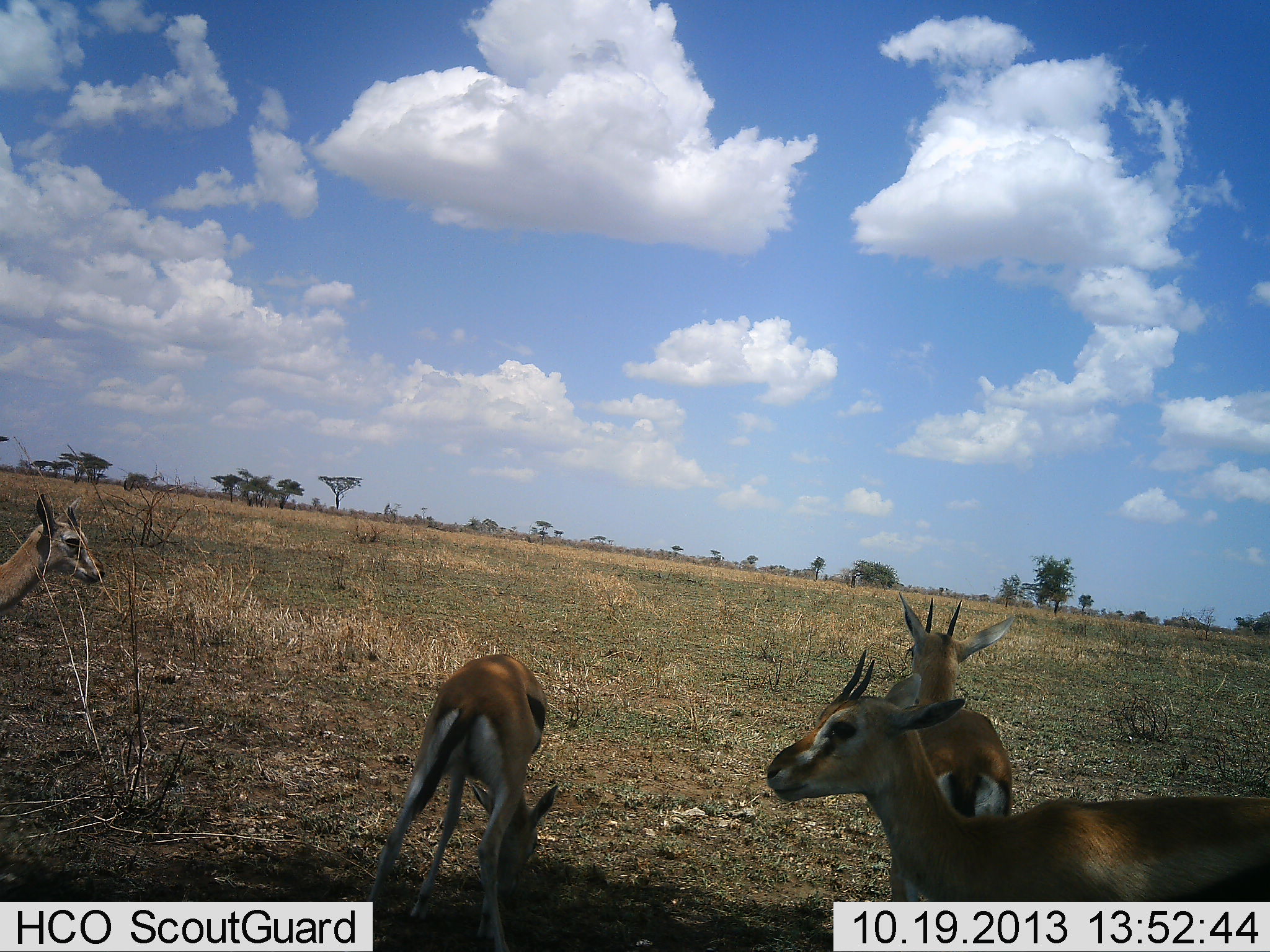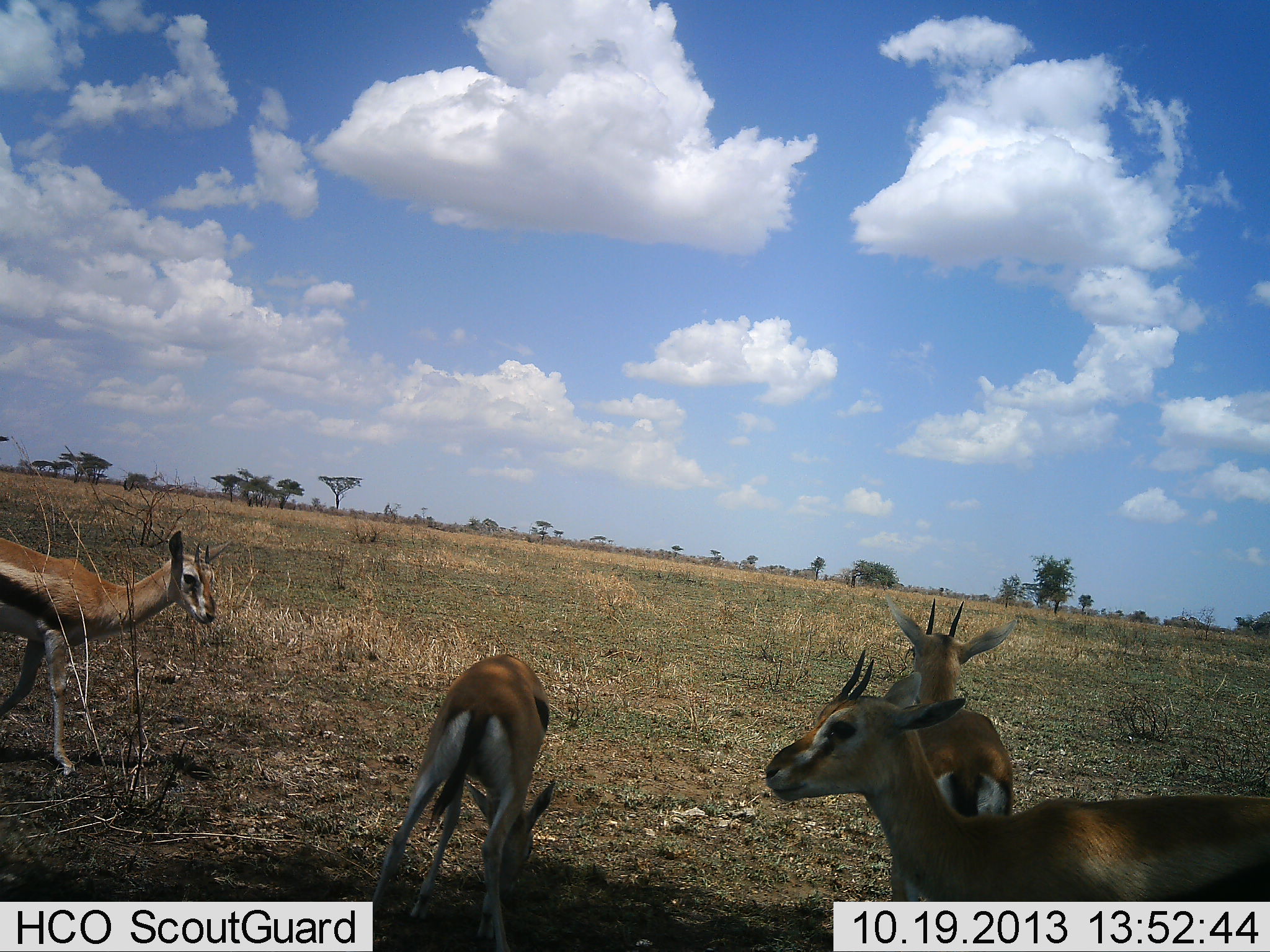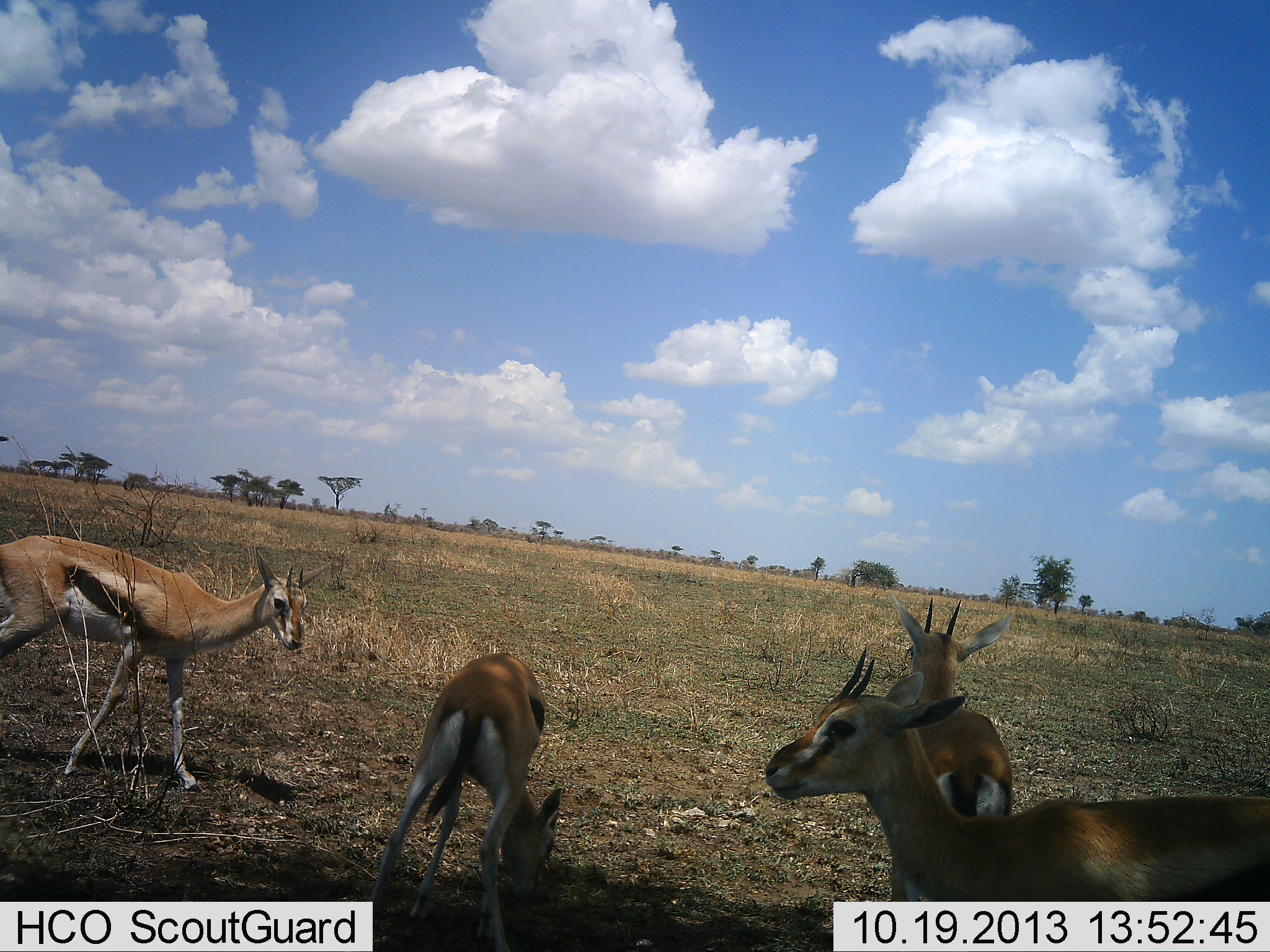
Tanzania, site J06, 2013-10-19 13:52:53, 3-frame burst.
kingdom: Animalia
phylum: Chordata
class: Mammalia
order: Artiodactyla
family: Bovidae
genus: Eudorcas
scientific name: Eudorcas thomsonii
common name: thomson's gazelle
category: gazellethomsons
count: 4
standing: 88%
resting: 6%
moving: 44%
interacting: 0%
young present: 12%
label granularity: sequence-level